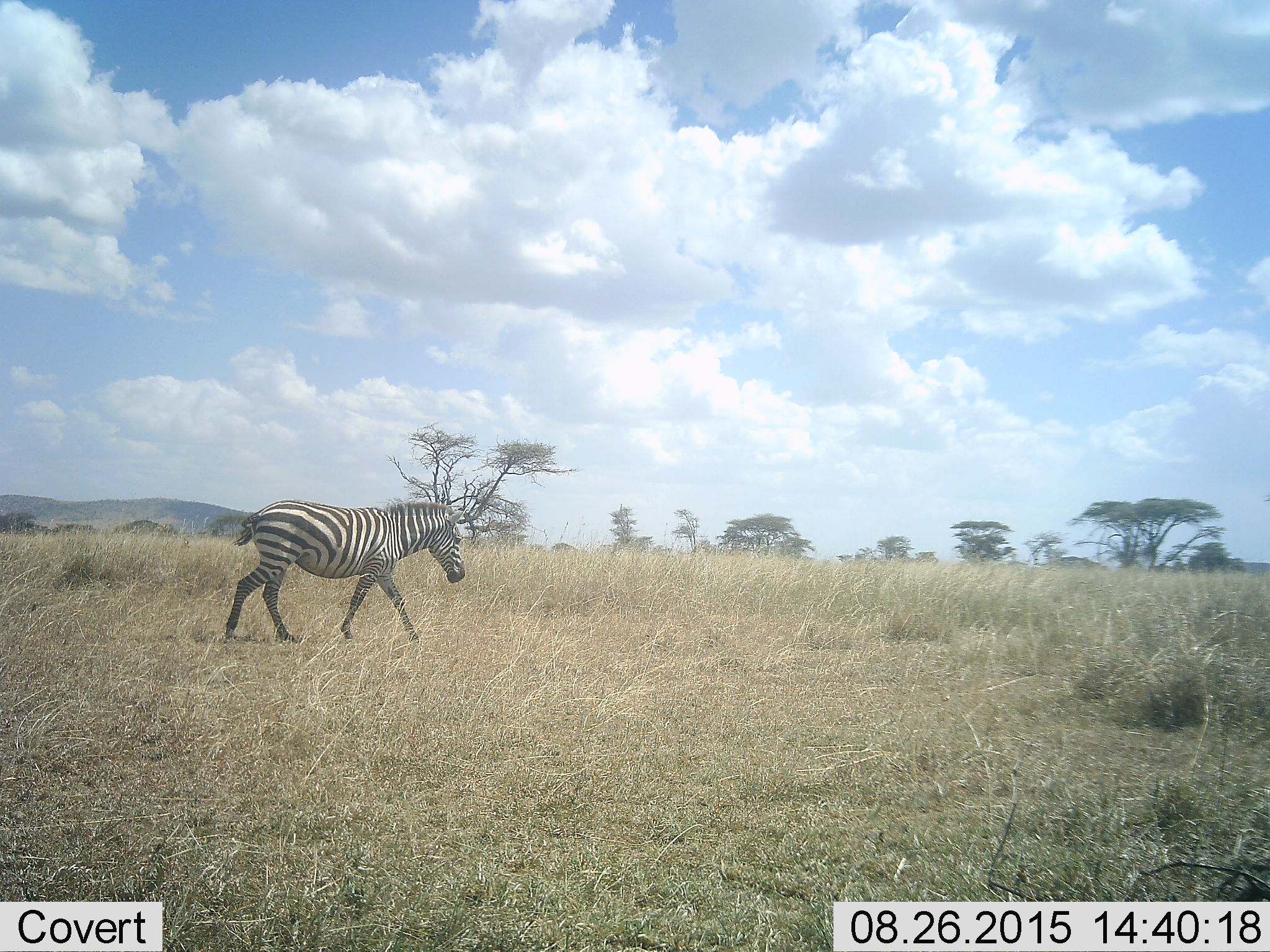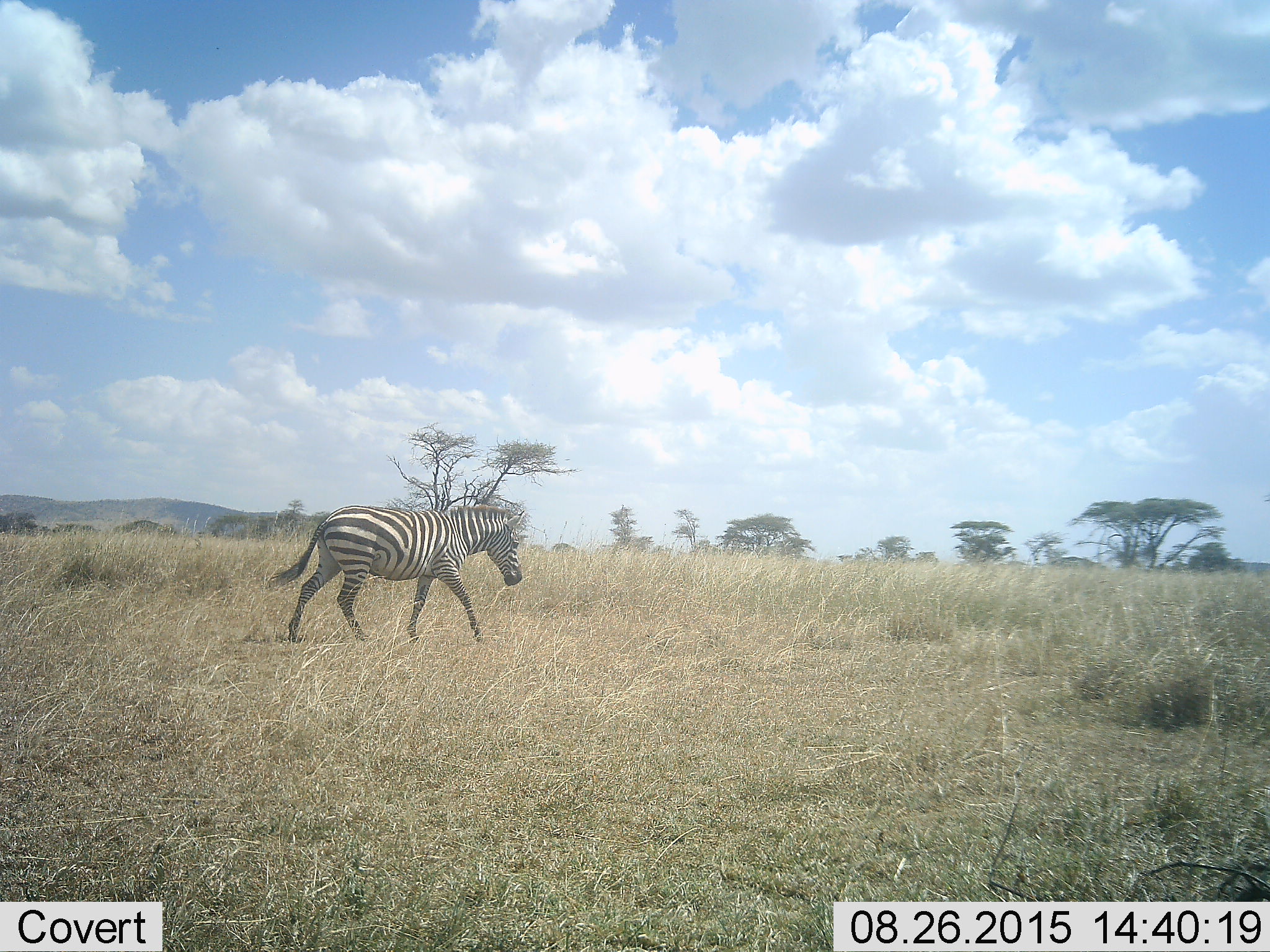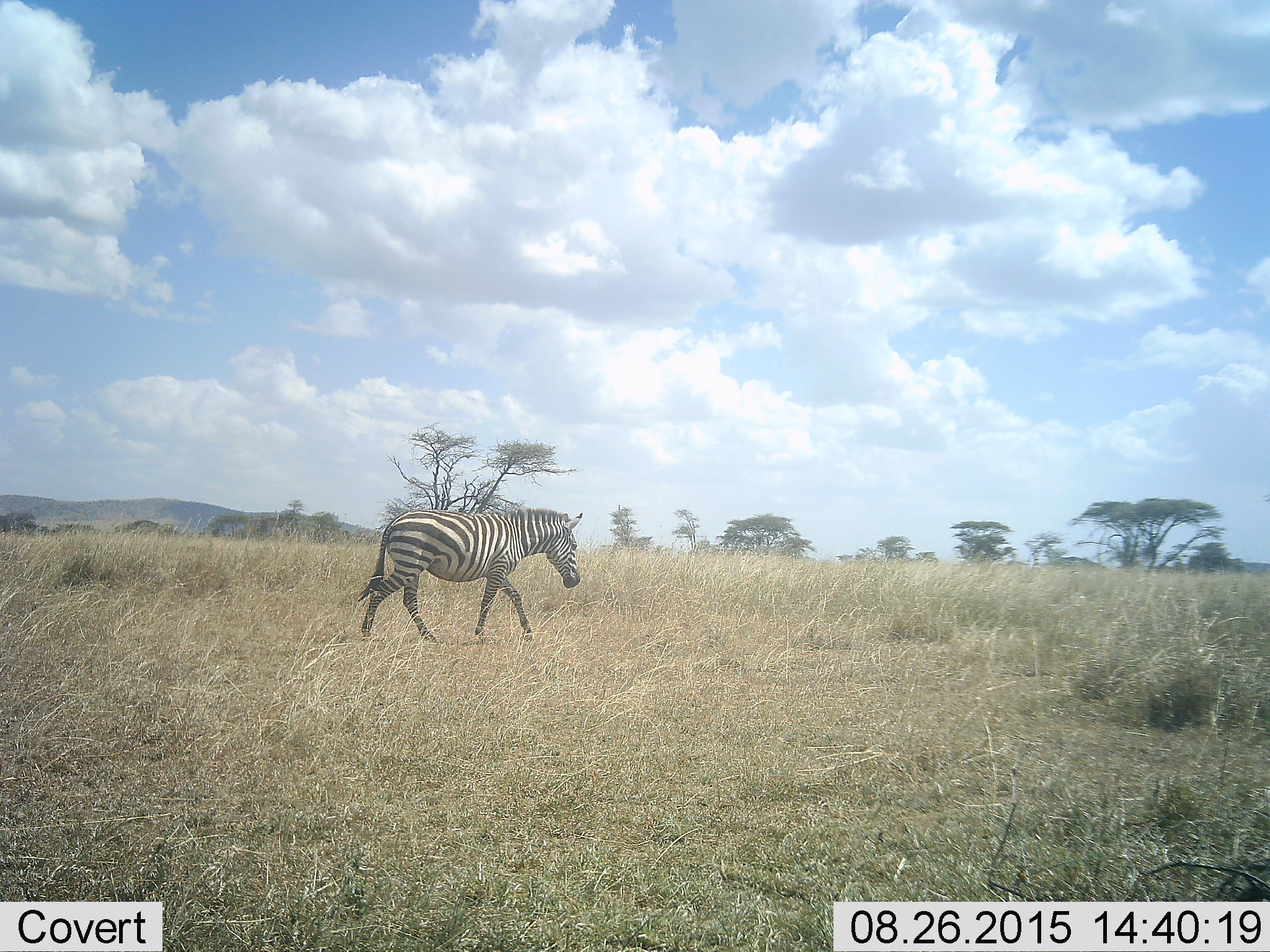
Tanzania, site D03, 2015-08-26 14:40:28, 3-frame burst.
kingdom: Animalia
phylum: Chordata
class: Mammalia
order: Perissodactyla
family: Equidae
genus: Equus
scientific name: Equus quagga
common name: plains zebra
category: zebra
Zebra (plains zebra) (Equus quagga), count 1. Behavior (volunteer vote fractions): standing 6%, resting 0%, moving 94%, interacting 0%. Young present (vote fraction): 0%. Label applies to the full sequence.